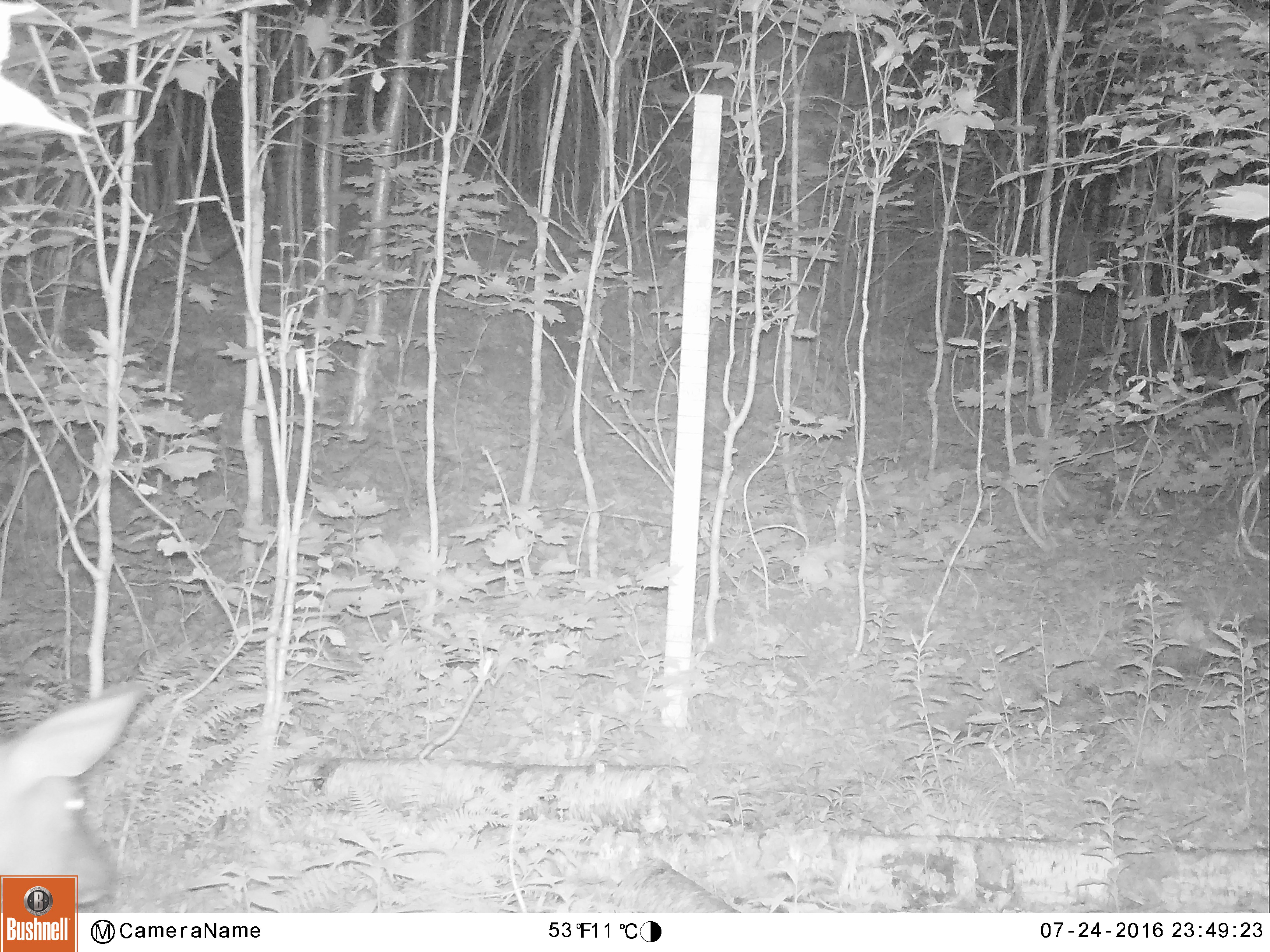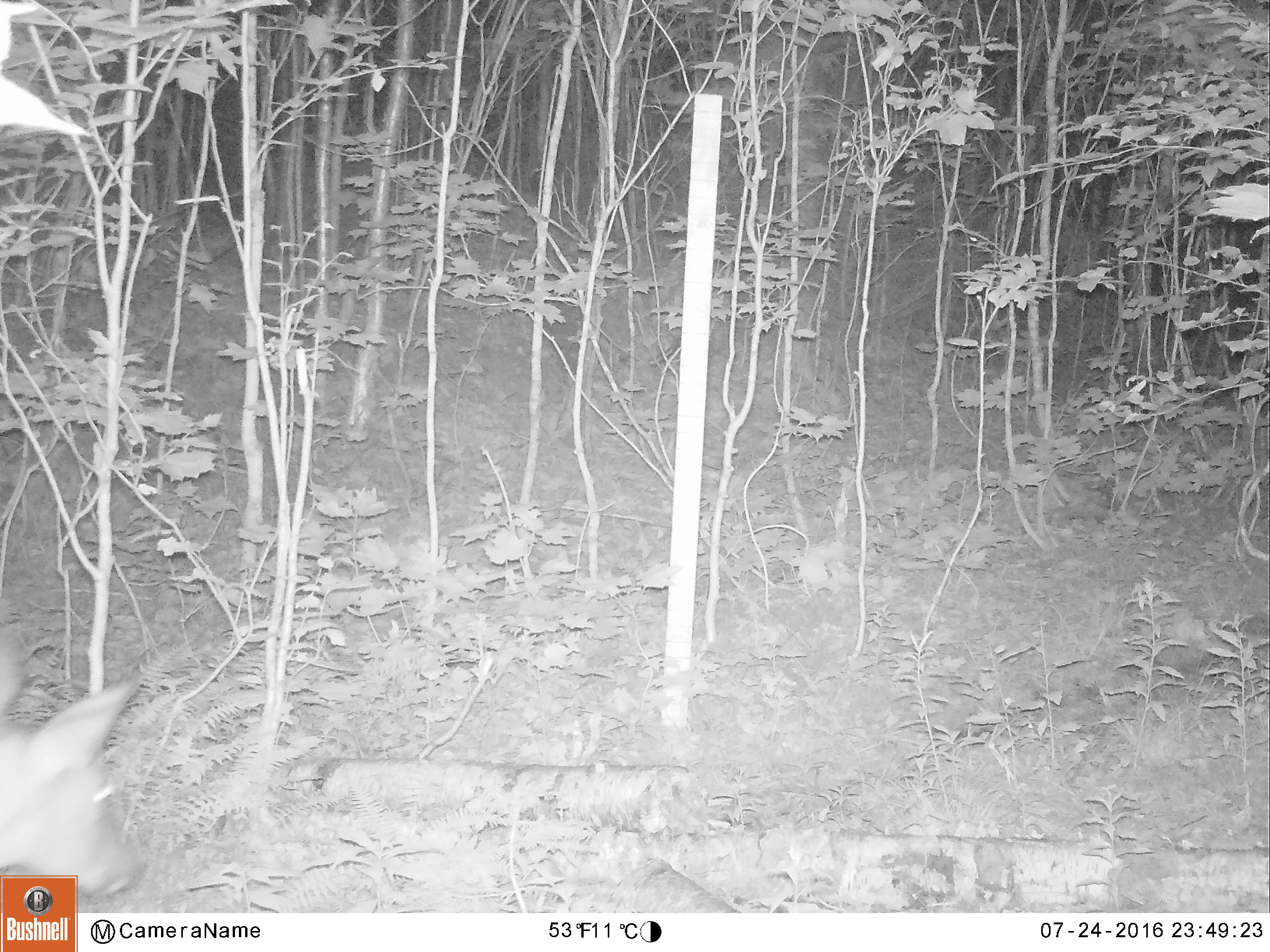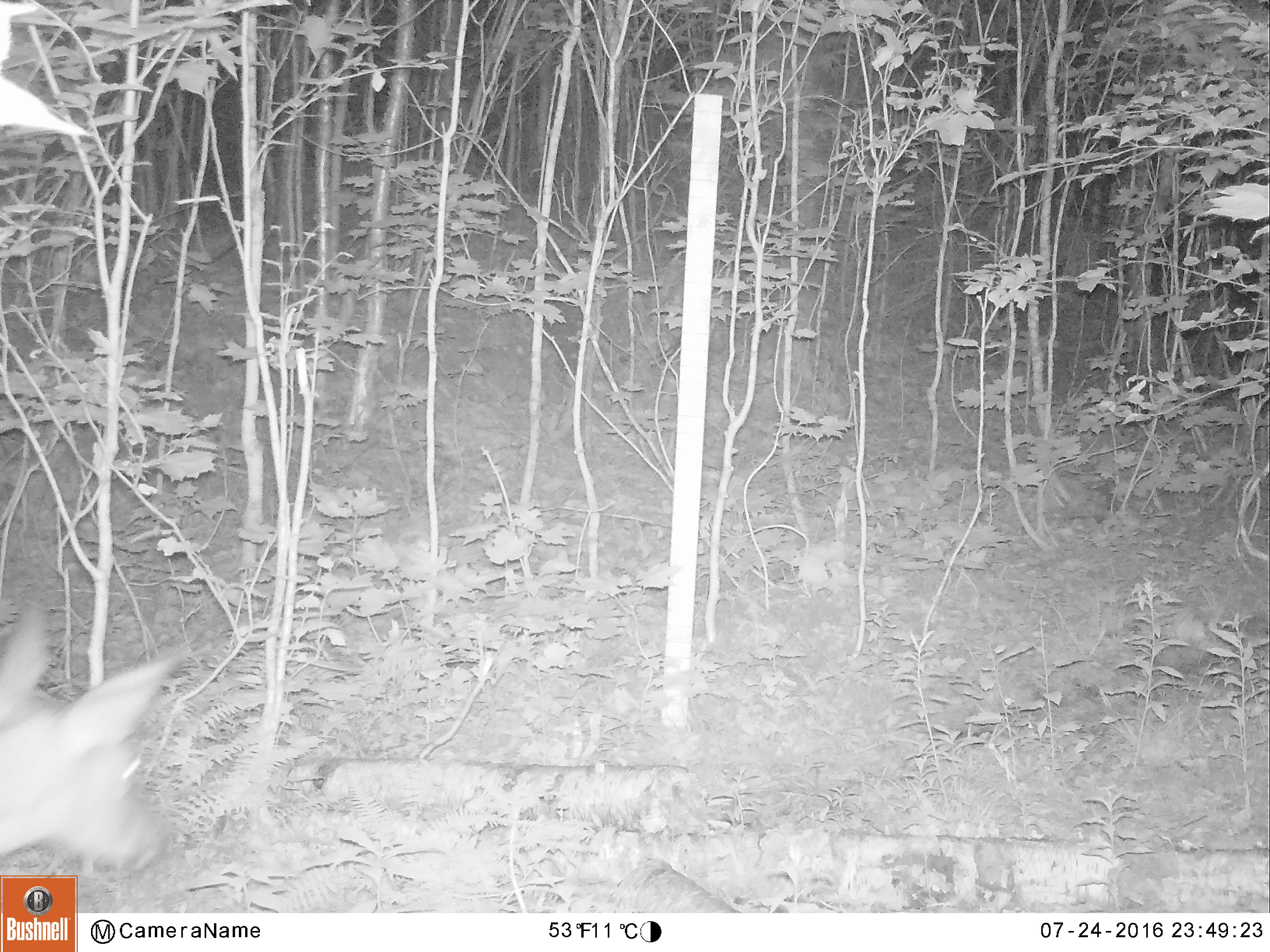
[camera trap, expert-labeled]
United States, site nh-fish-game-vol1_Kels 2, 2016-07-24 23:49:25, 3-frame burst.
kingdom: Animalia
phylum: Chordata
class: Mammalia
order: Artiodactyla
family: Cervidae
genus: Odocoileus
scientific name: Odocoileus virginianus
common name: white-tailed deer